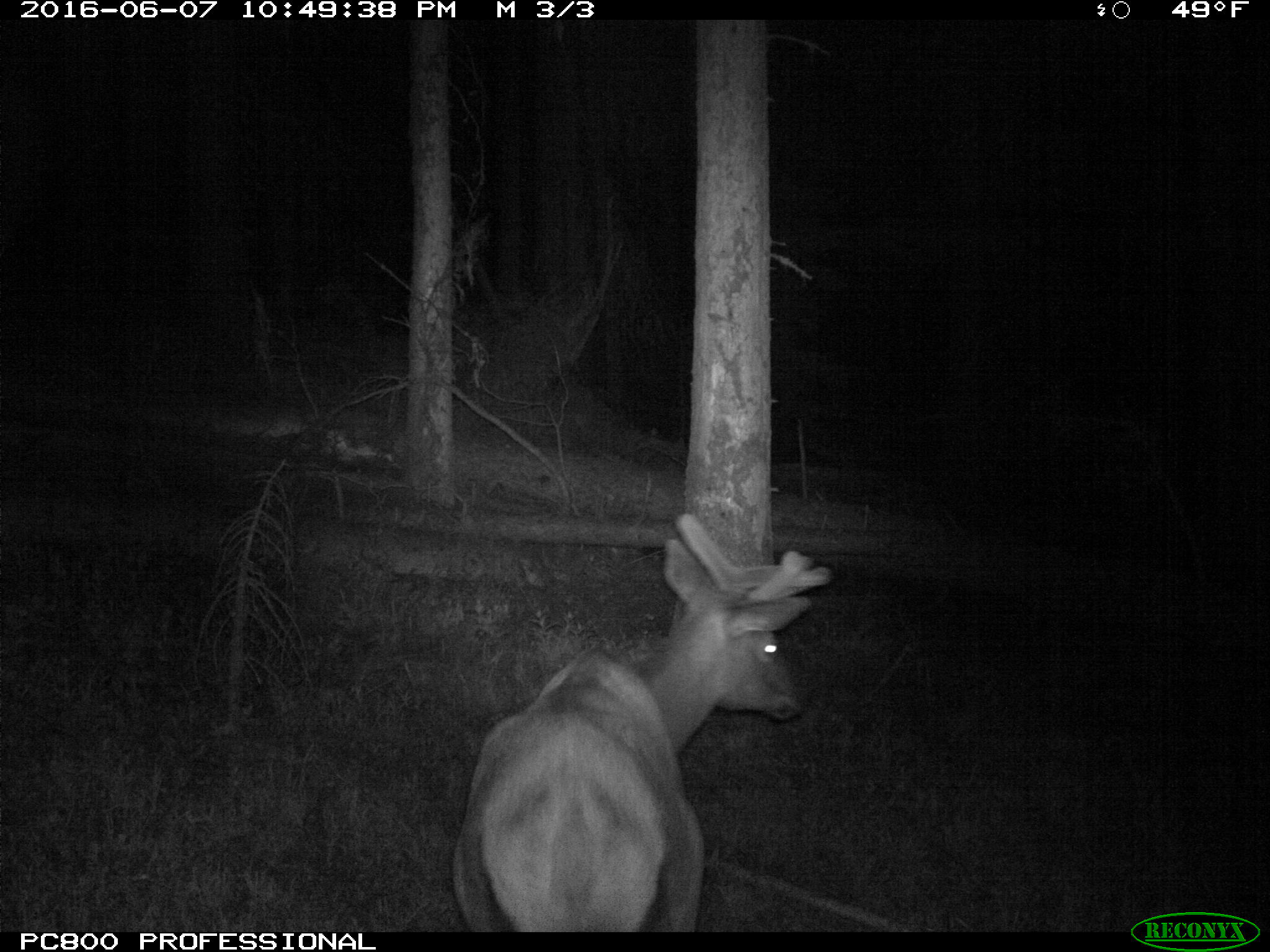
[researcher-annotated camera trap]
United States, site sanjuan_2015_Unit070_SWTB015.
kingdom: Animalia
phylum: Chordata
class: Mammalia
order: Artiodactyla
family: Cervidae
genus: Cervus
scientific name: Cervus elaphus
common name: red deer